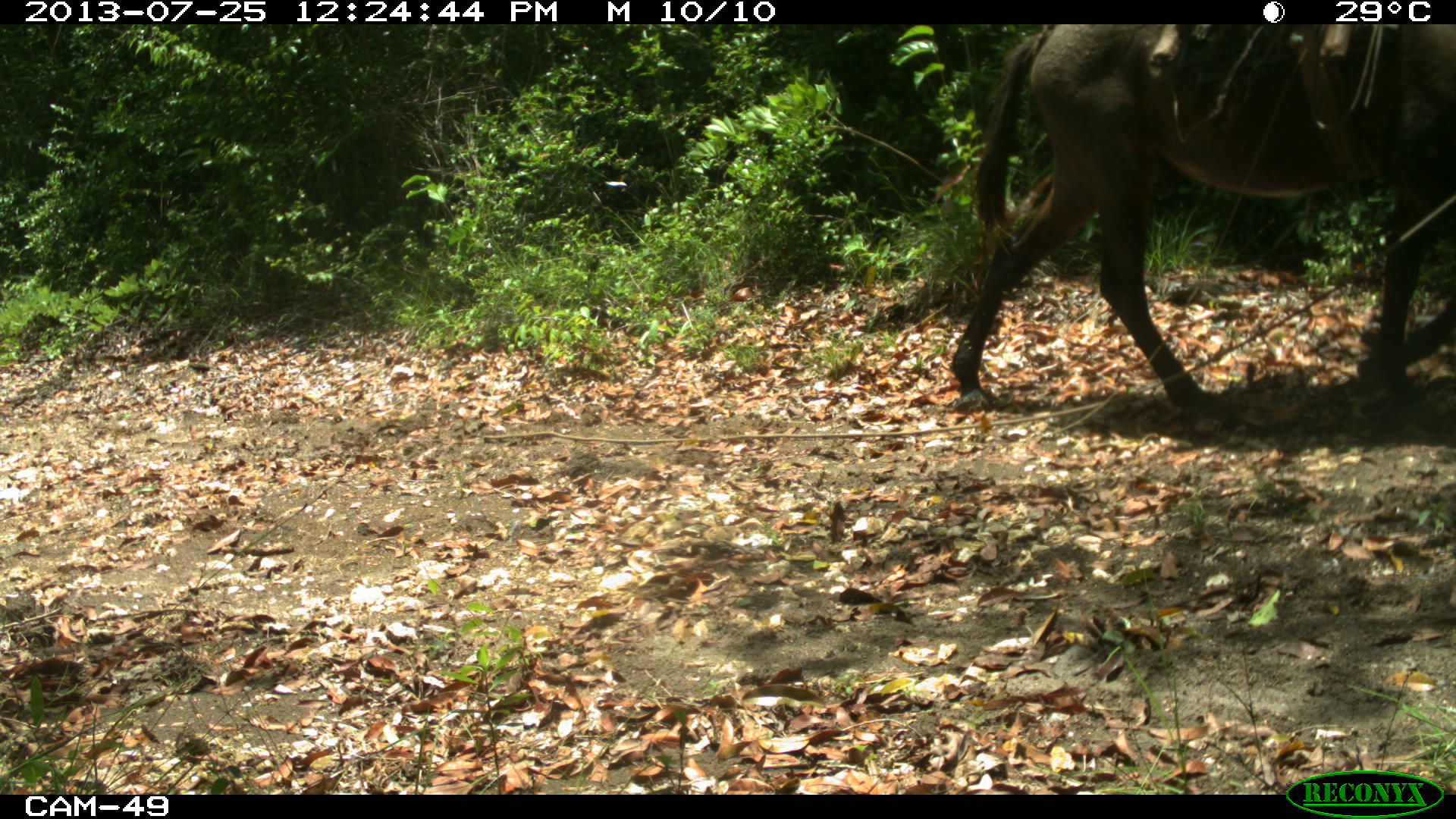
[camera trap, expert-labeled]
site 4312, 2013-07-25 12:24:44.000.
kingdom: Animalia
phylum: Chordata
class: Mammalia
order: Perissodactyla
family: Equidae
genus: Equus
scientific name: Equus ferus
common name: wild horse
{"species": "Equus ferus (wild horse)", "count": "2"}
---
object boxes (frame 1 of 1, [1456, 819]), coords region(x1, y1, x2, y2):
equus ferus: region(946, 19, 1456, 403)